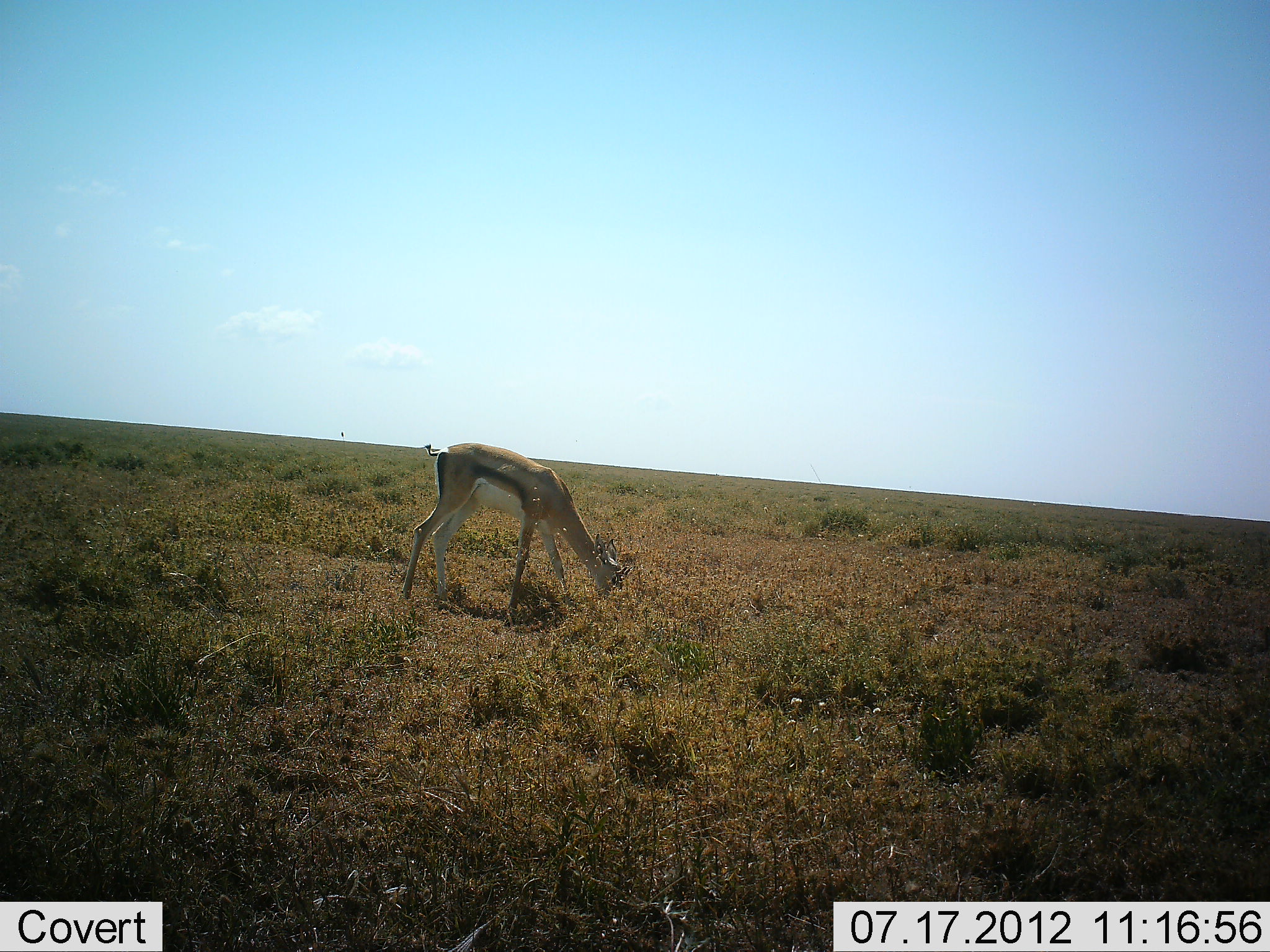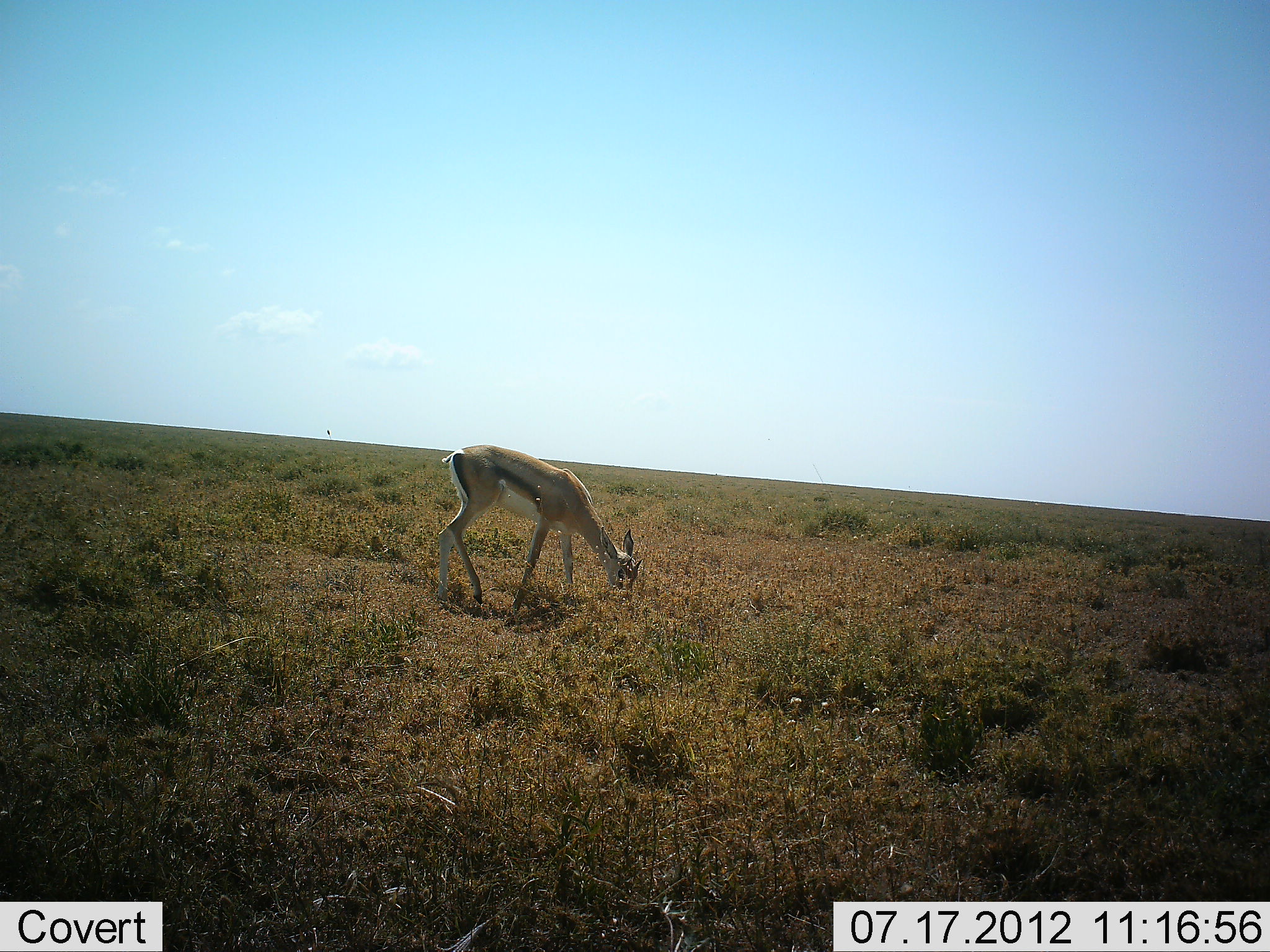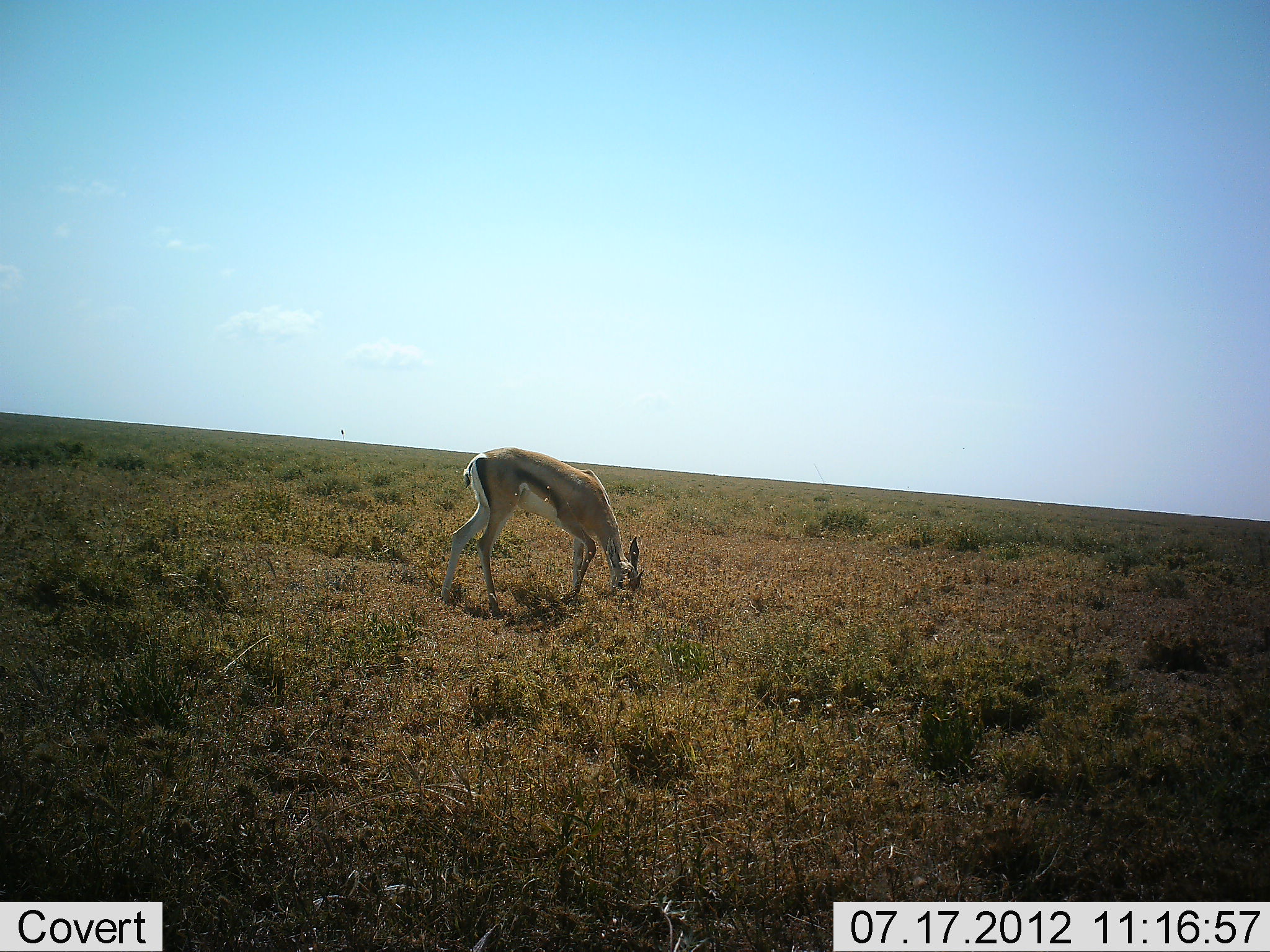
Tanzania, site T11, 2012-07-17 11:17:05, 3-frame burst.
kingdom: Animalia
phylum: Chordata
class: Mammalia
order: Artiodactyla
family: Bovidae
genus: Eudorcas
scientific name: Eudorcas thomsonii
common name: thomson's gazelle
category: gazellethomsons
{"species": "gazellethomsons (thomson's gazelle) (Eudorcas thomsonii)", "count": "1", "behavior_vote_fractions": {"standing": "10%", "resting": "0%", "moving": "10%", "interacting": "0%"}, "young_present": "0%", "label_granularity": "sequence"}